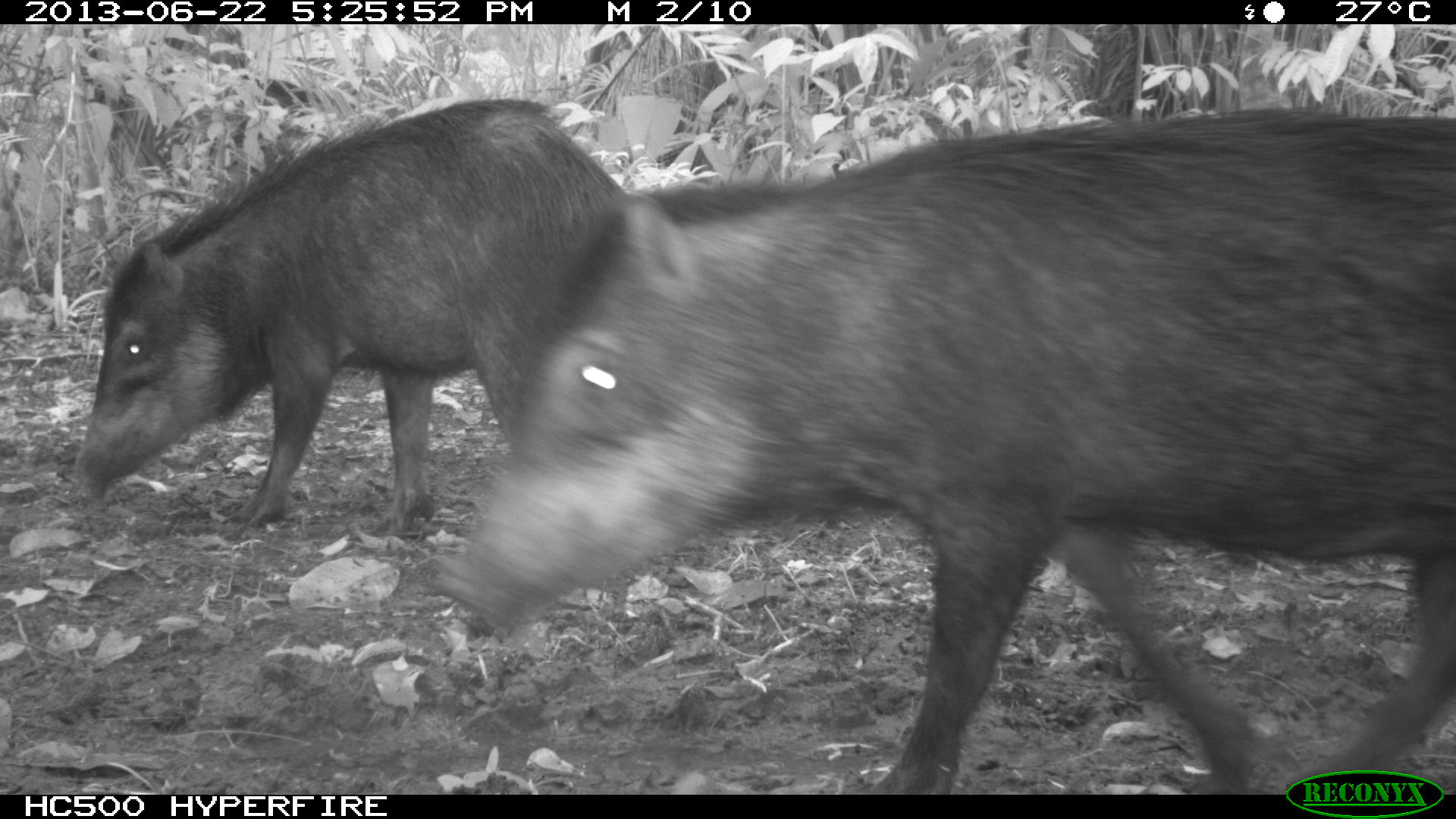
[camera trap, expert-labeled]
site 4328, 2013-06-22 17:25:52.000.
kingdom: Animalia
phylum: Chordata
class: Mammalia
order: Artiodactyla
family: Tayassuidae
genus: Tayassu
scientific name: Tayassu pecari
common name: white-lipped peccary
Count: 13.